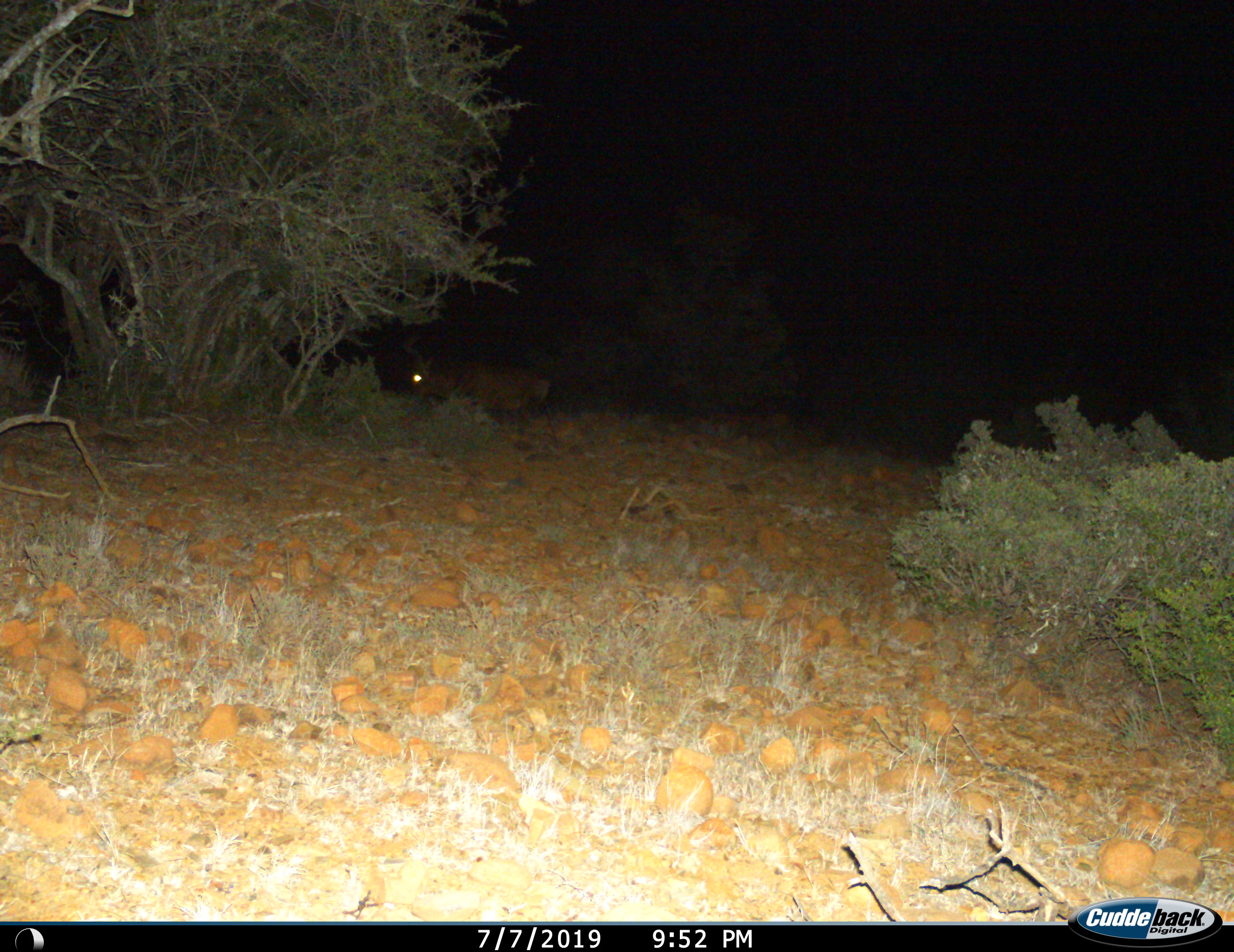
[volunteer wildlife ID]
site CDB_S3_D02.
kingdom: Animalia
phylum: Chordata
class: Mammalia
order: Artiodactyla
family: Bovidae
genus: Alcelaphus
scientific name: Alcelaphus buselaphus caama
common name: red hartebeest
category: hartebeestred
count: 1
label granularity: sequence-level